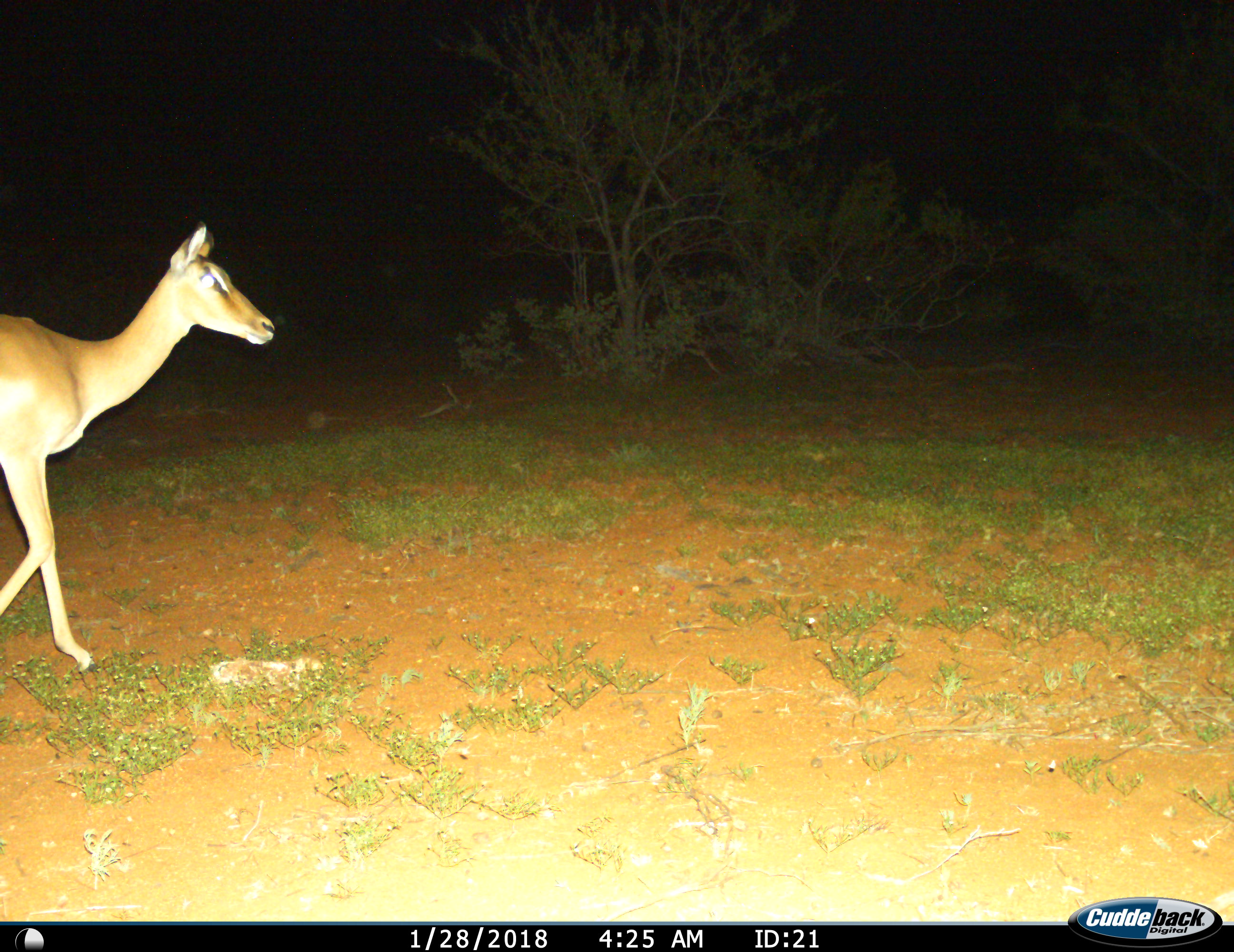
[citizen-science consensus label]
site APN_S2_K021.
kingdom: Animalia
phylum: Chordata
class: Mammalia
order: Artiodactyla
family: Bovidae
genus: Aepyceros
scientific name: Aepyceros melampus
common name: impala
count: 1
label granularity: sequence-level